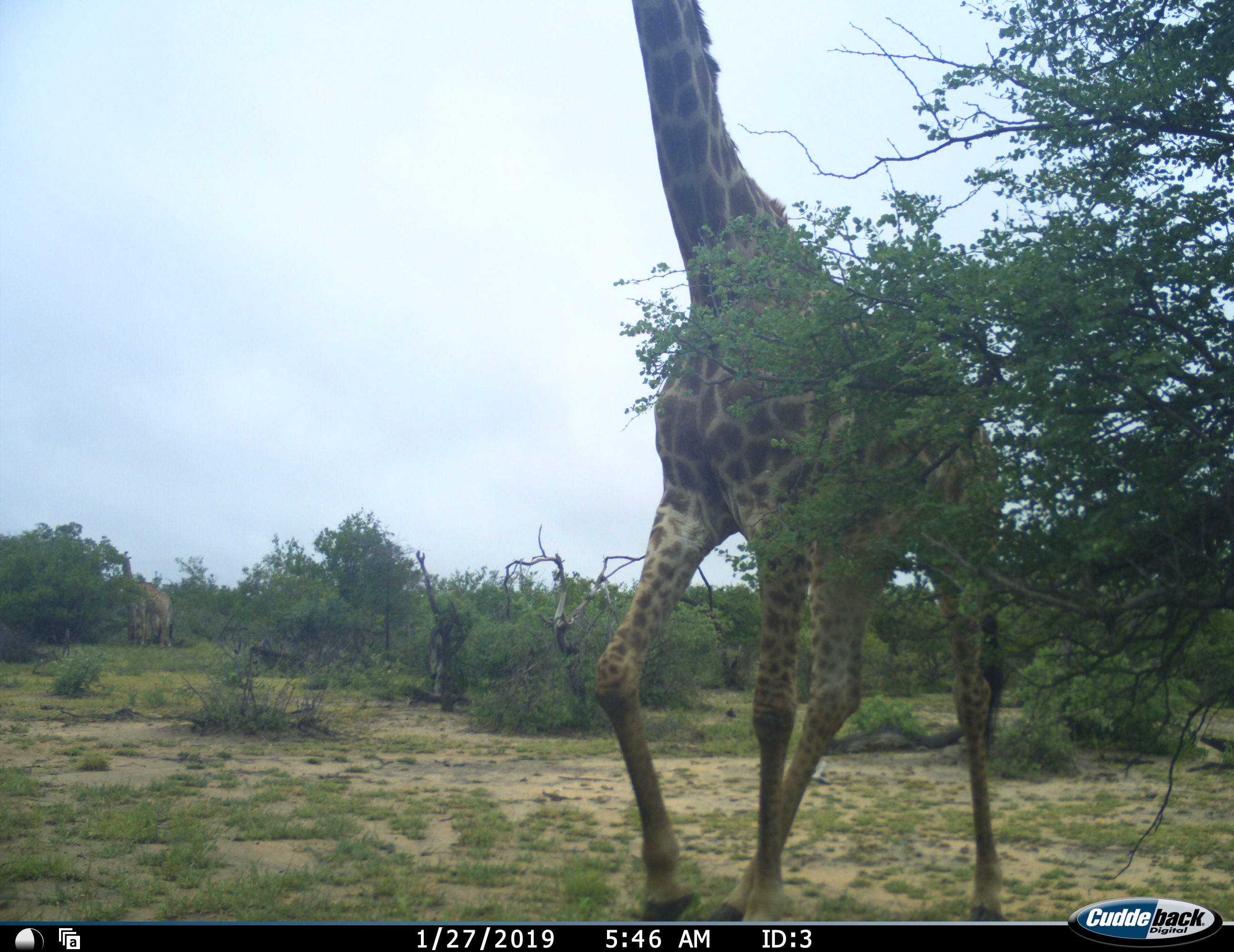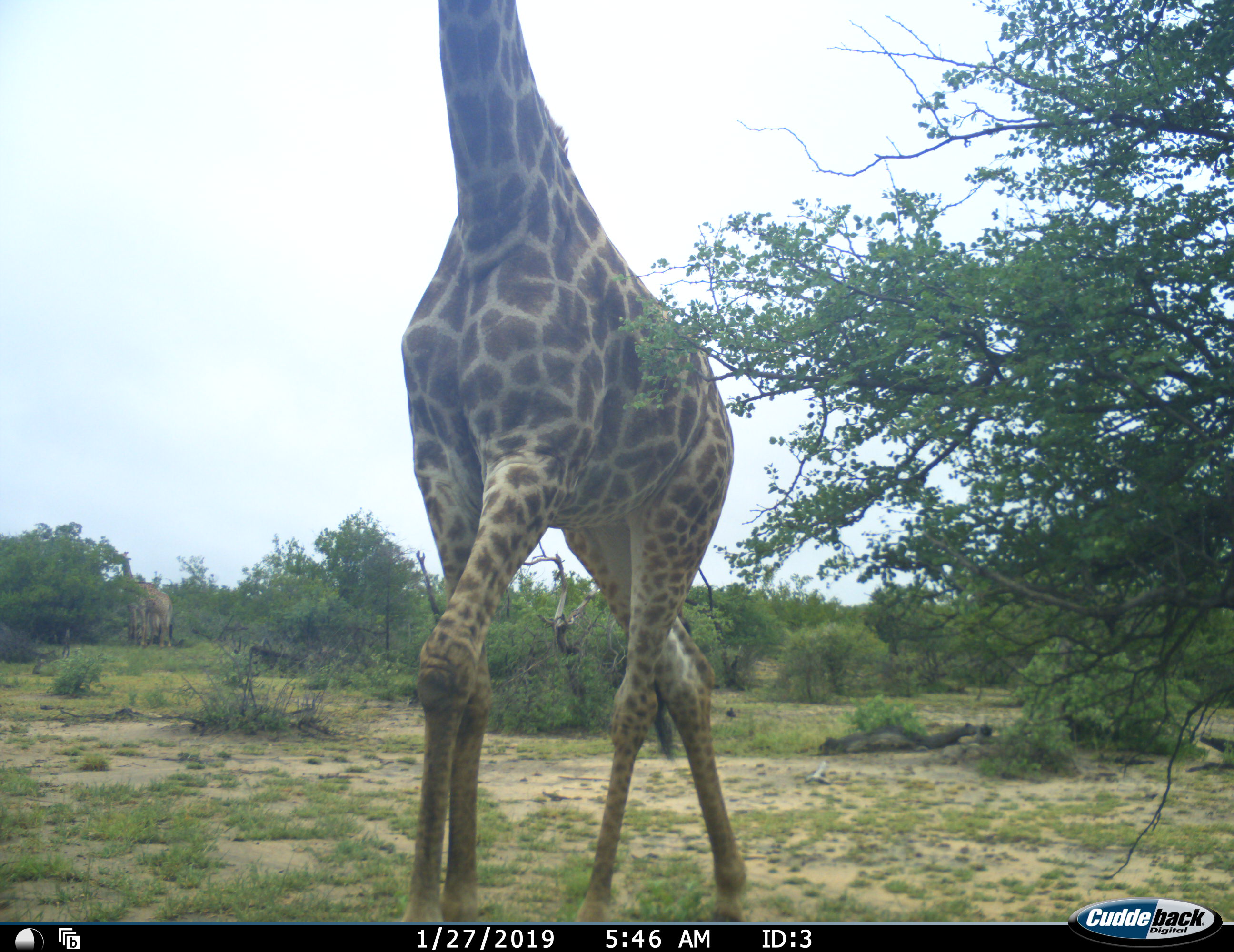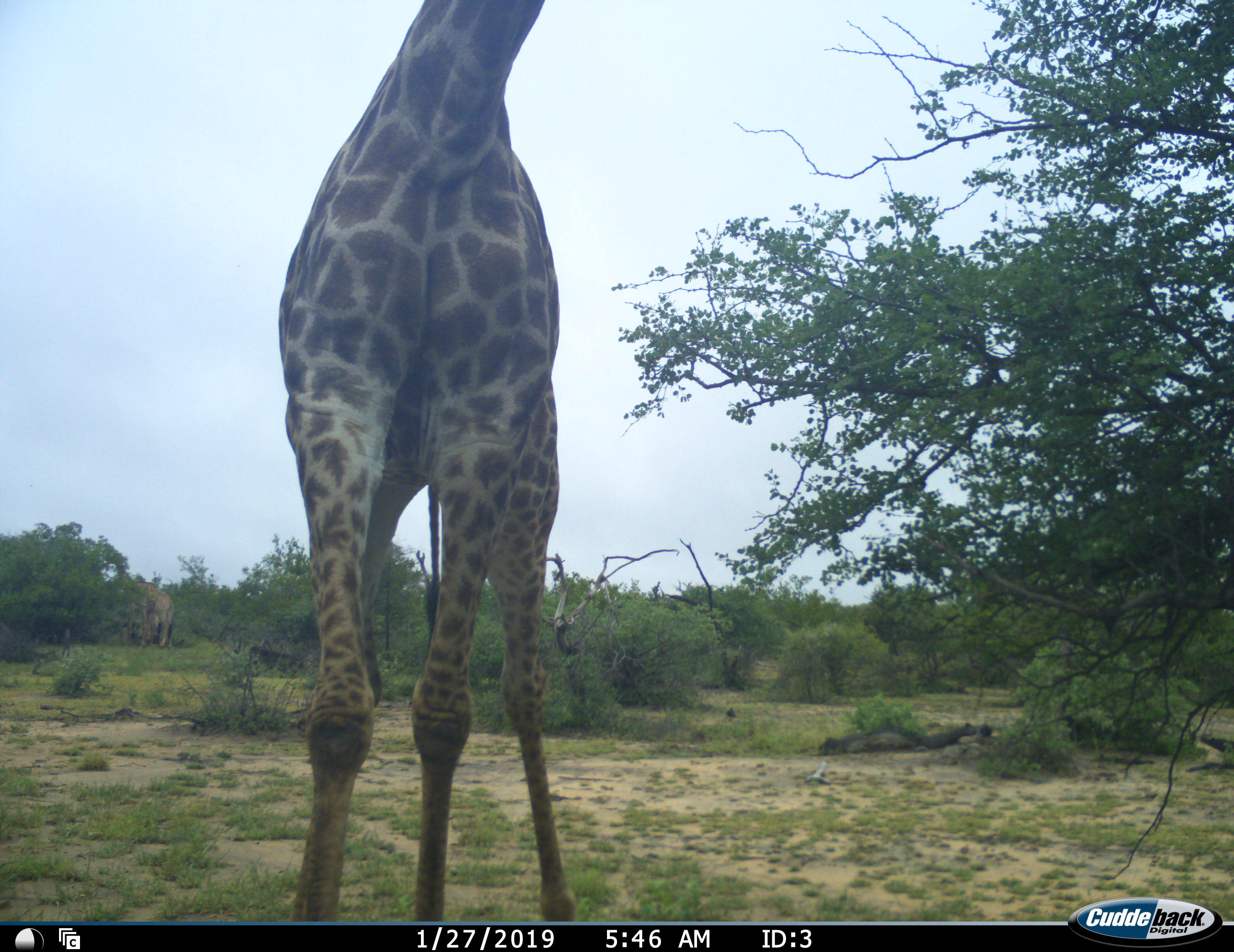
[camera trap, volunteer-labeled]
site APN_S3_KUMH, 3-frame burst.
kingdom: Animalia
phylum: Chordata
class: Mammalia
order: Artiodactyla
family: Giraffidae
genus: Giraffa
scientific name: Giraffa camelopardalis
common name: giraffe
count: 1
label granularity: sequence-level